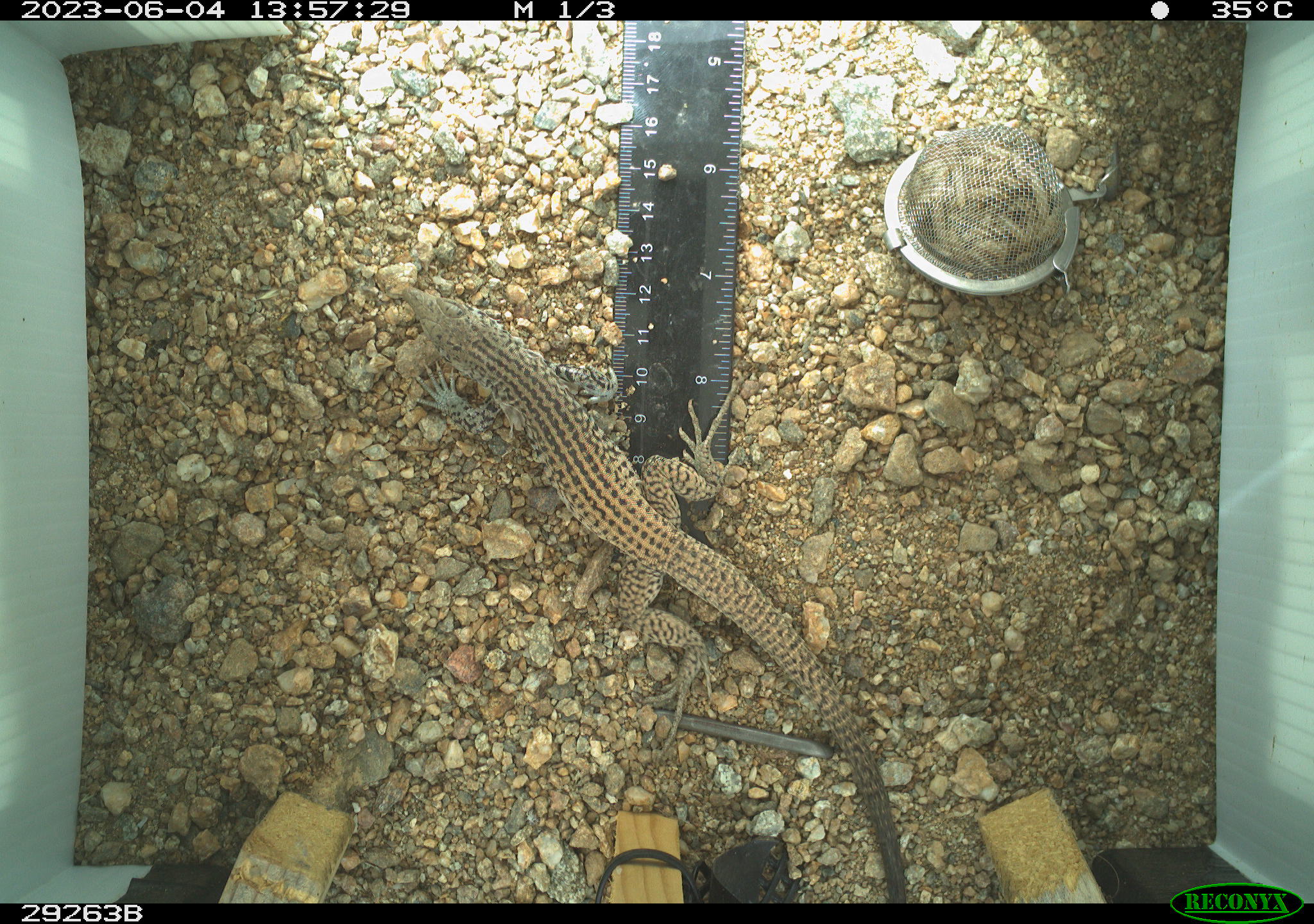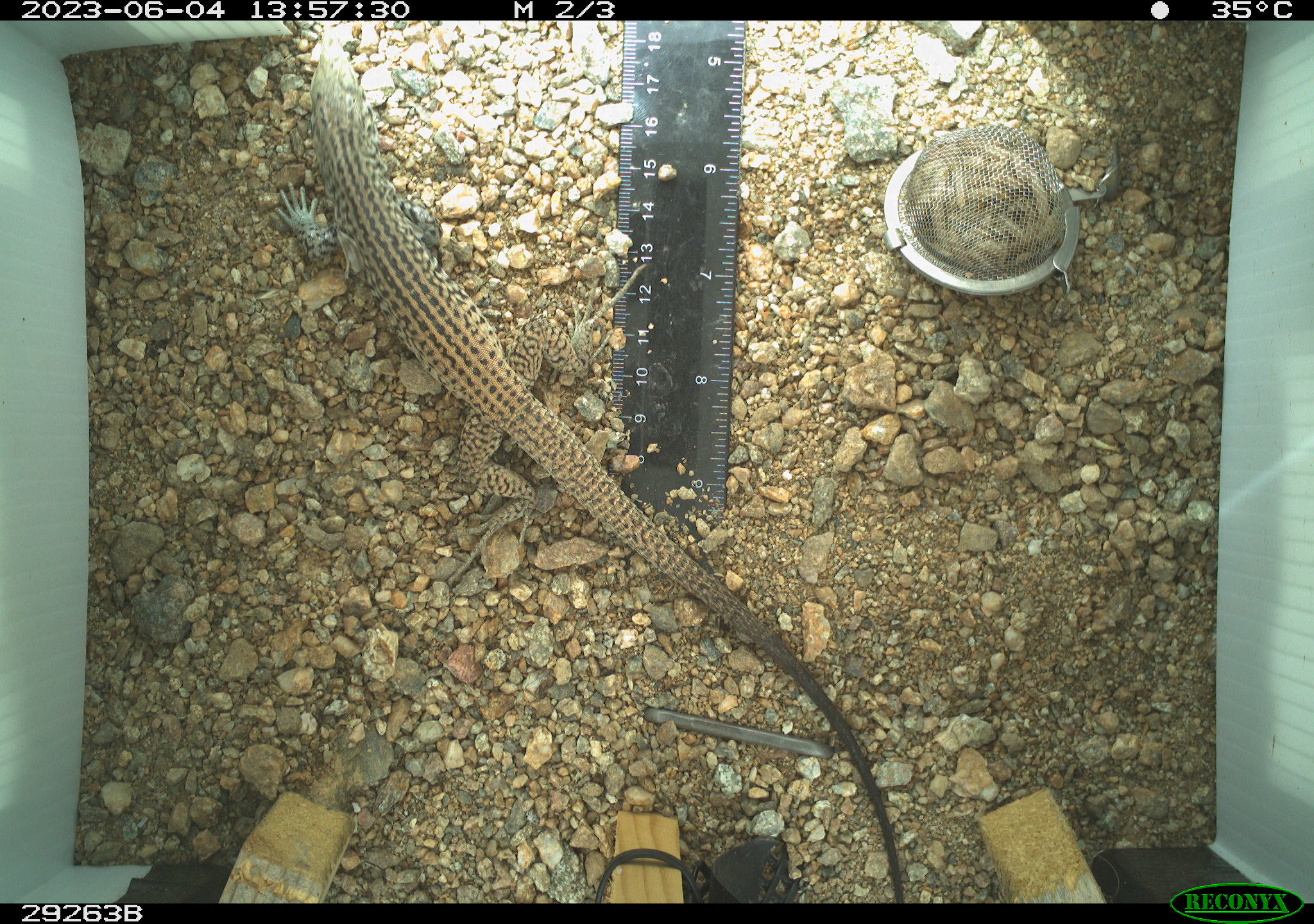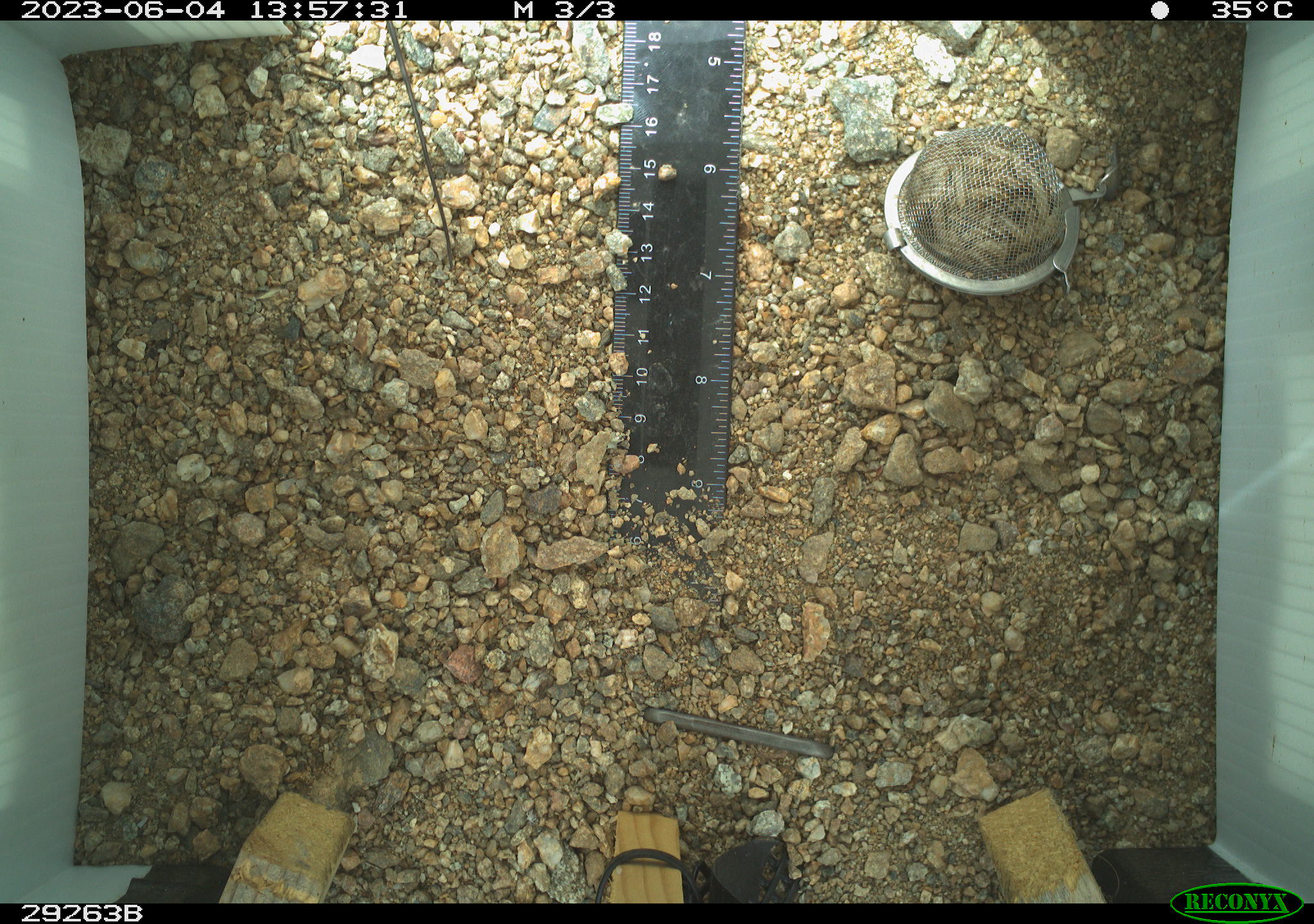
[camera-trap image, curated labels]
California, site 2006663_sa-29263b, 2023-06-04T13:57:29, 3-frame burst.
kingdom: Animalia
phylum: Chordata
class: Reptilia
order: Squamata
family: Teiidae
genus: Aspidoscelis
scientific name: Aspidoscelis tigris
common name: western whiptail